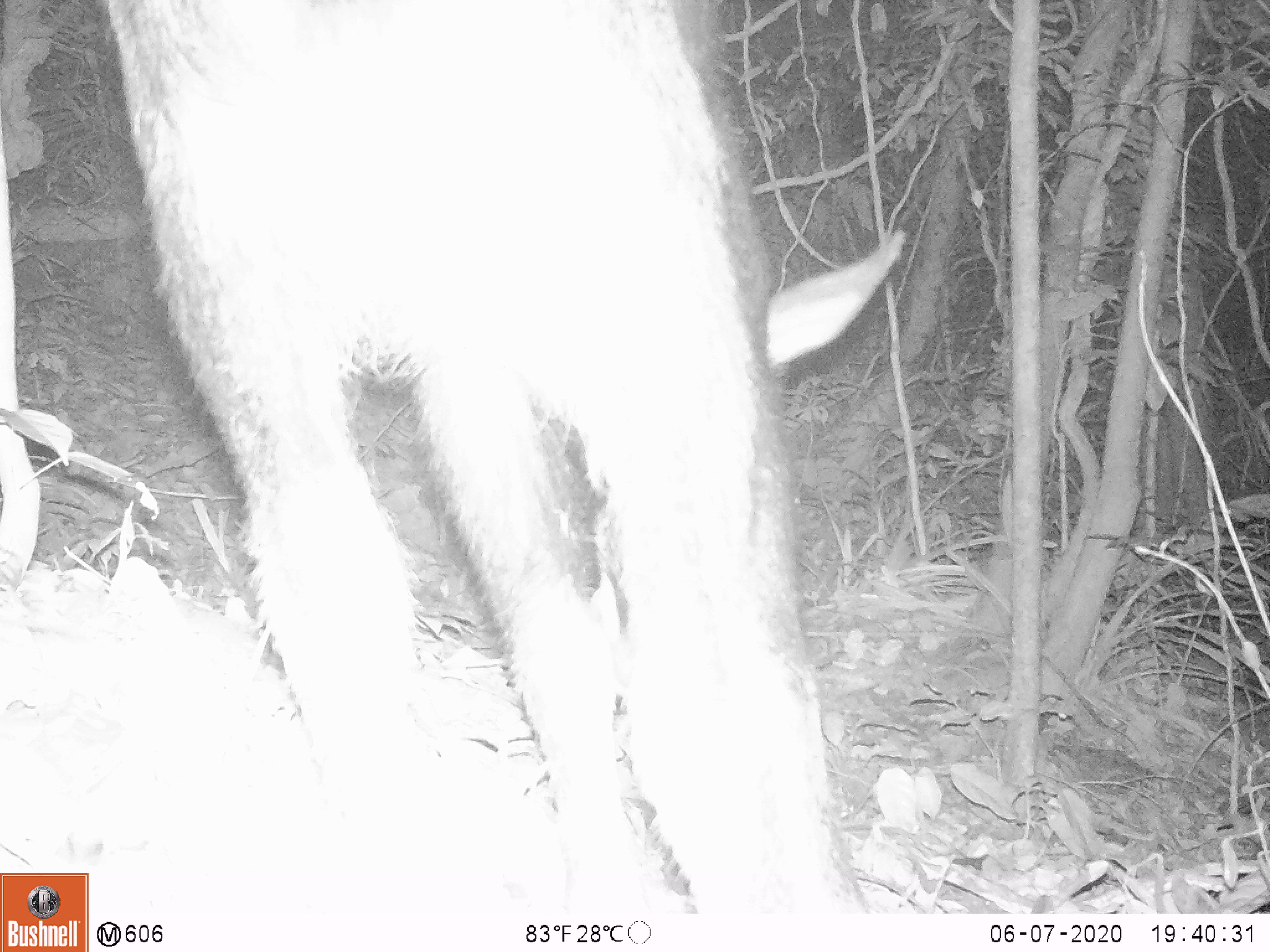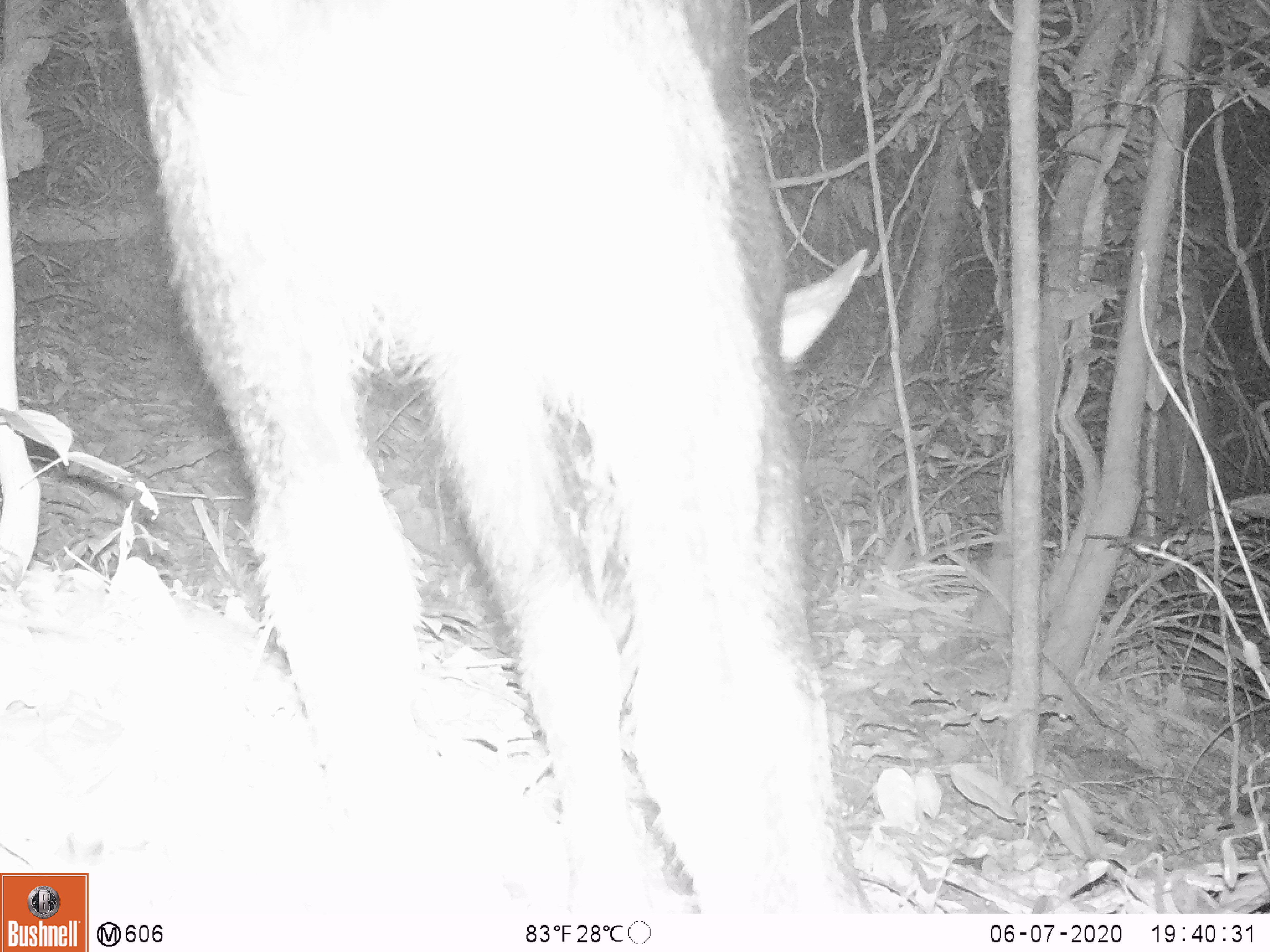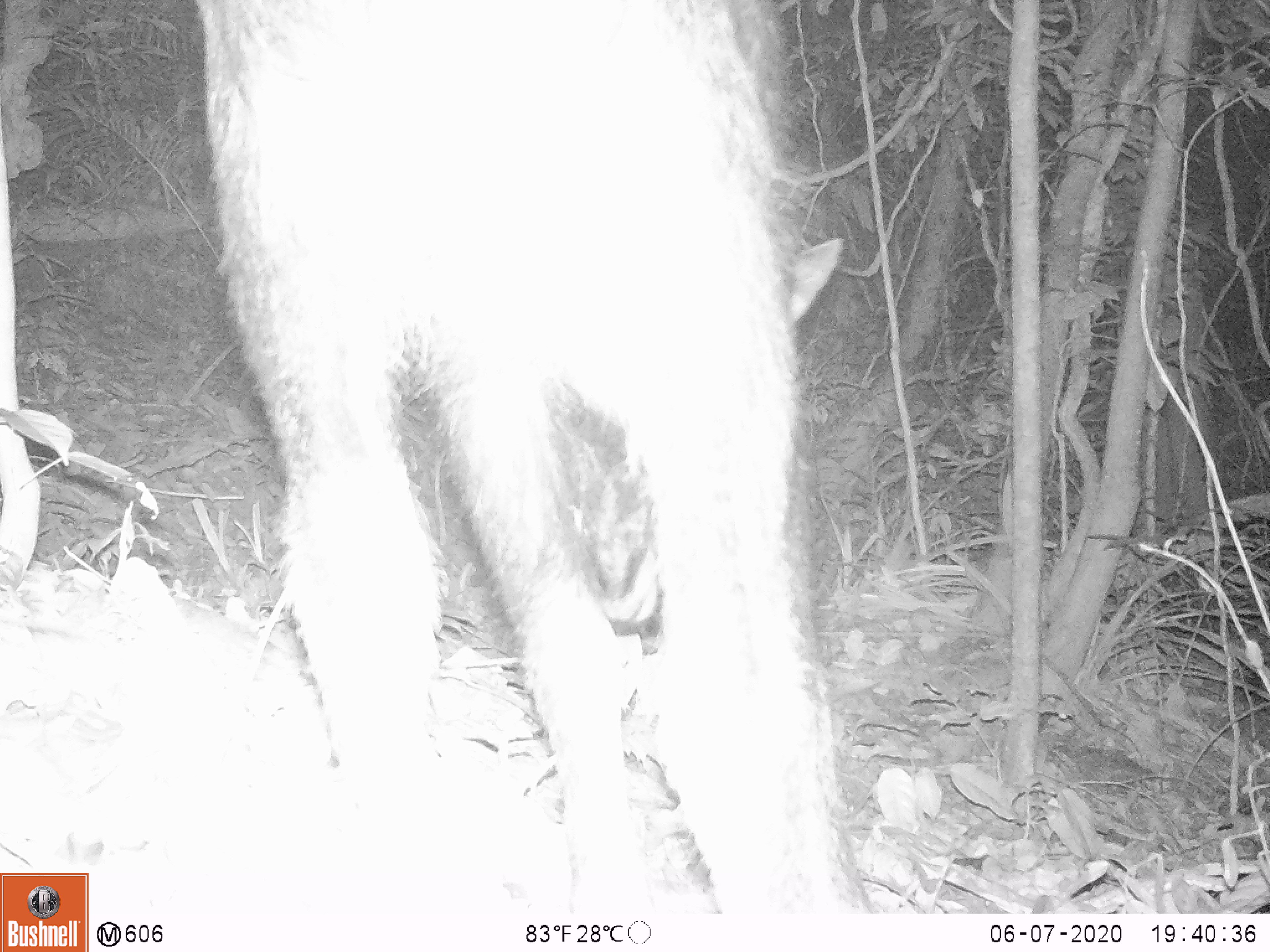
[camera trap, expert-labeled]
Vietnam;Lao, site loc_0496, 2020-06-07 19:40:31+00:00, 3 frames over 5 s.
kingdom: Animalia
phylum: Chordata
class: Mammalia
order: Artiodactyla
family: Bovidae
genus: Capricornis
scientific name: Capricornis sumatraensis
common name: chinese serow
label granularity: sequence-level